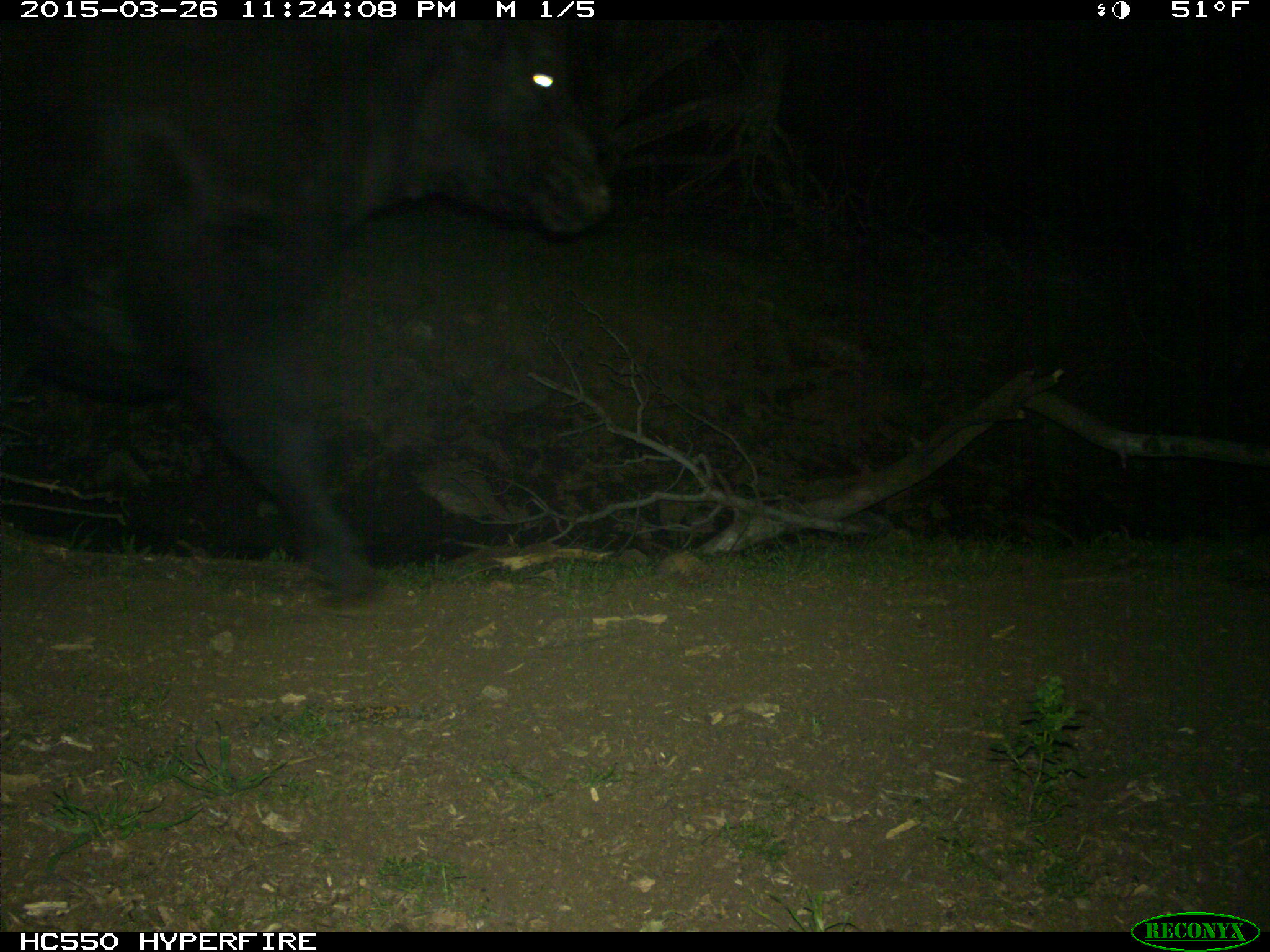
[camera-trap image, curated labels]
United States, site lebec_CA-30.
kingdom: Animalia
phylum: Chordata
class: Mammalia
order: Artiodactyla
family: Bovidae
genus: Bos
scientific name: Bos taurus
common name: domestic cow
Bos taurus (domestic cow).